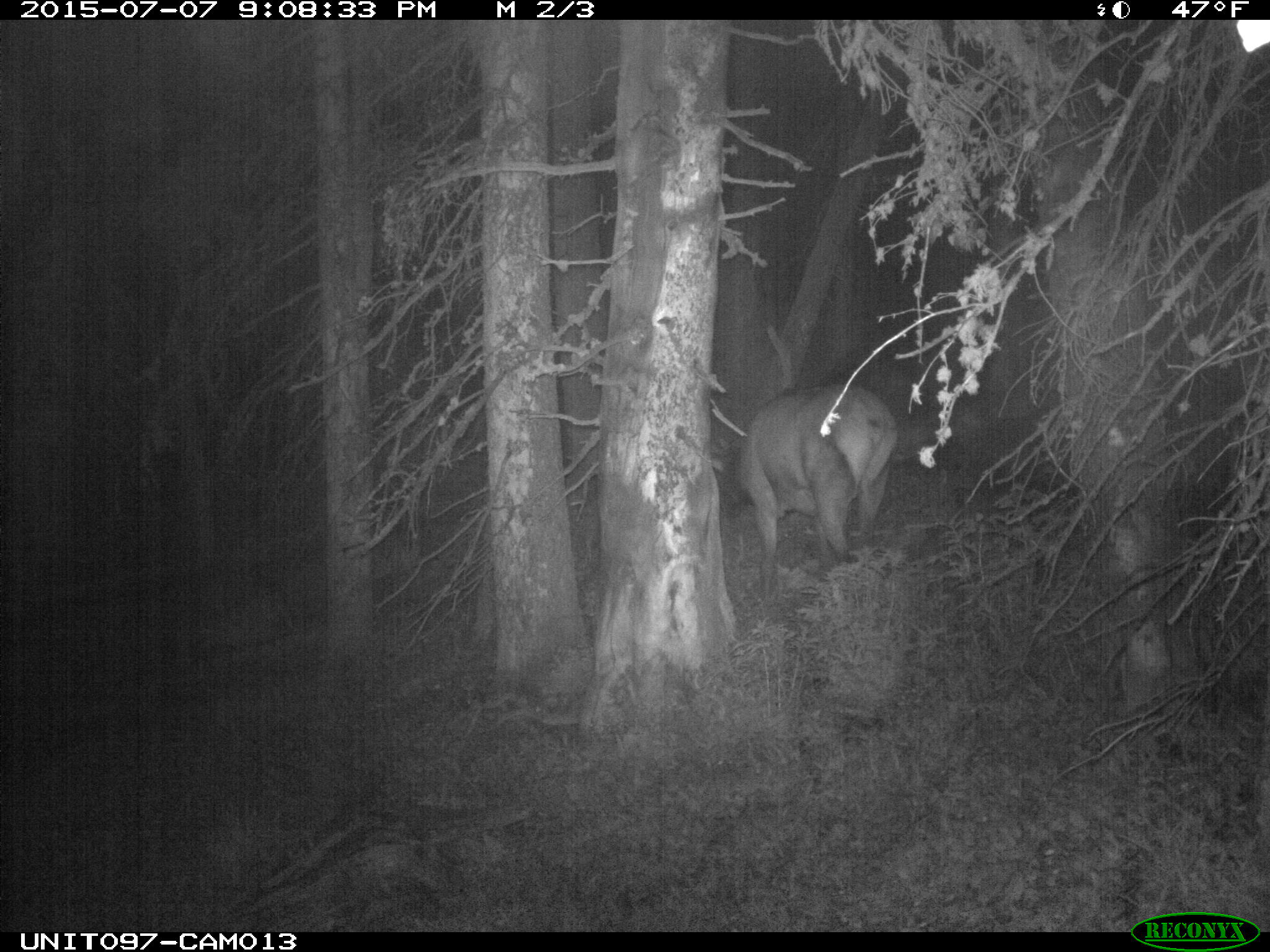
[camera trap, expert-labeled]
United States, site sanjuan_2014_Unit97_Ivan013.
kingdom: Animalia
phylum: Chordata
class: Mammalia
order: Artiodactyla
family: Cervidae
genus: Cervus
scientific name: Cervus elaphus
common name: red deer